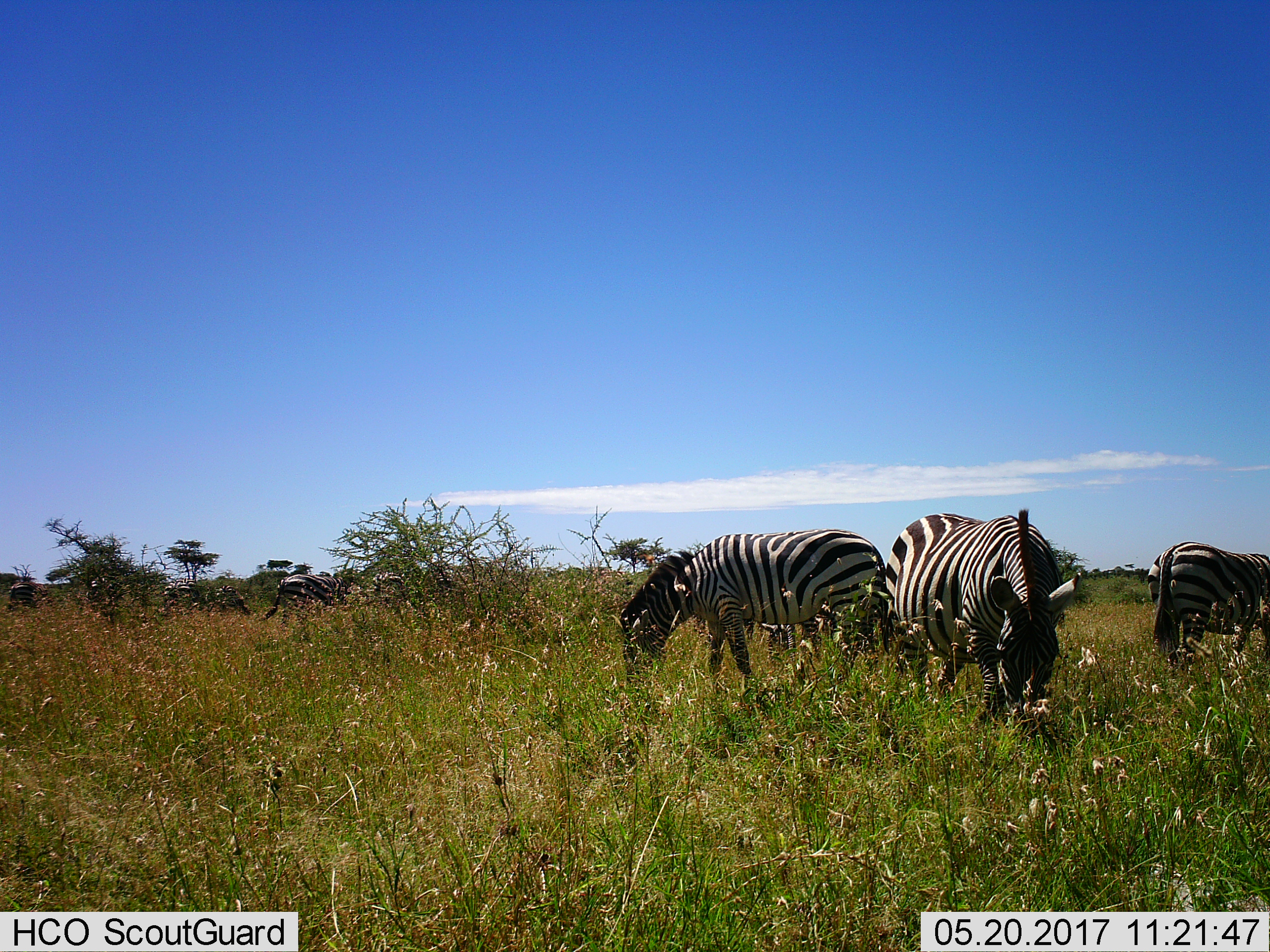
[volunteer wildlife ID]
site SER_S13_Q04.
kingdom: Animalia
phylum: Chordata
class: Mammalia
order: Perissodactyla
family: Equidae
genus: Equus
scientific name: Equus quagga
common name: plains zebra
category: zebraplains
Zebraplains (plains zebra) (Equus quagga), count 8. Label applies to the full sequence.